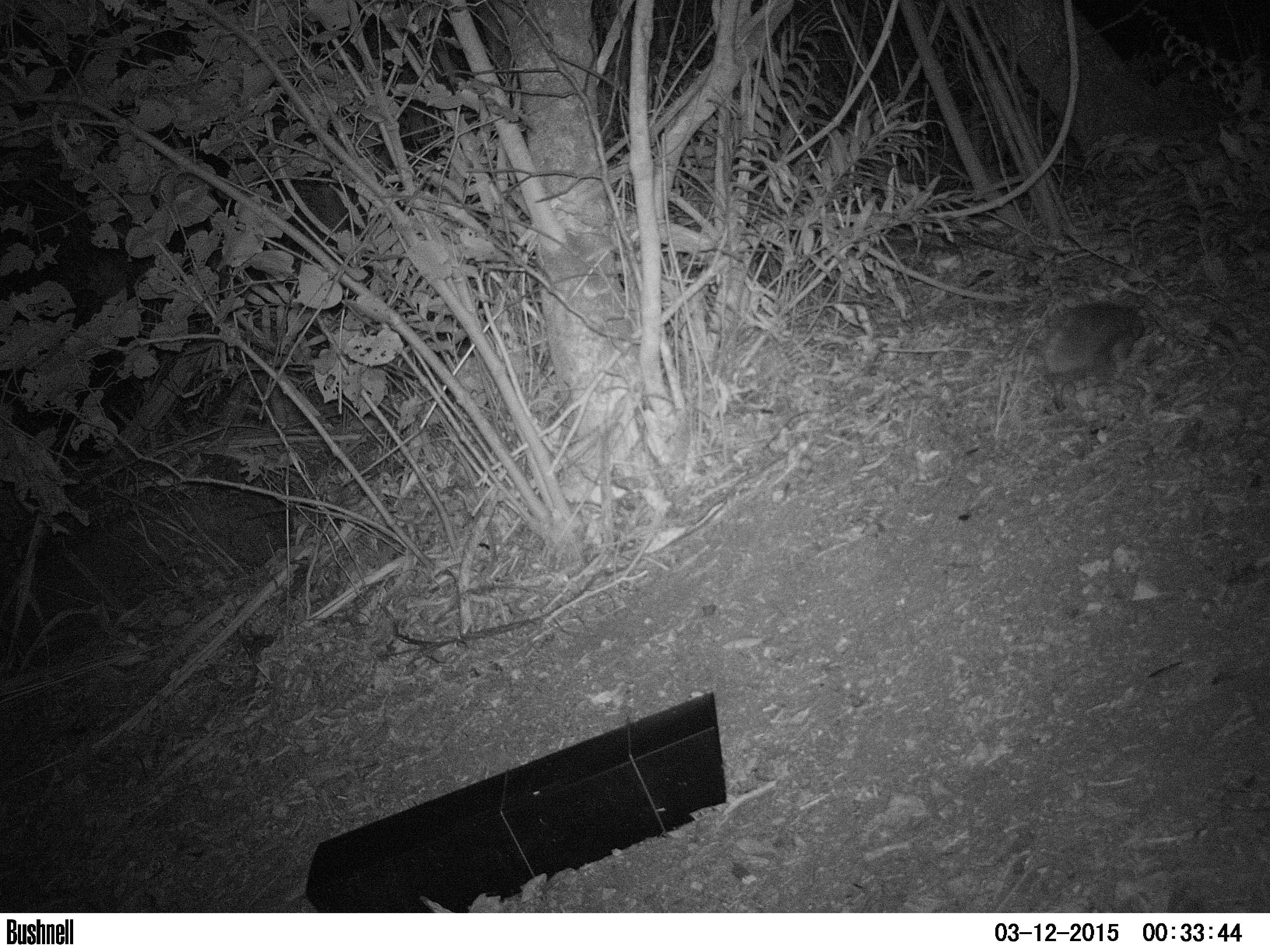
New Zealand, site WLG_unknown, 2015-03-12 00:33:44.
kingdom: Animalia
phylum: Chordata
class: Mammalia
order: Eulipotyphla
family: Erinaceidae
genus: Erinaceus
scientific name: Erinaceus europaeus europaeus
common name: european hedgehog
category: hedgehog